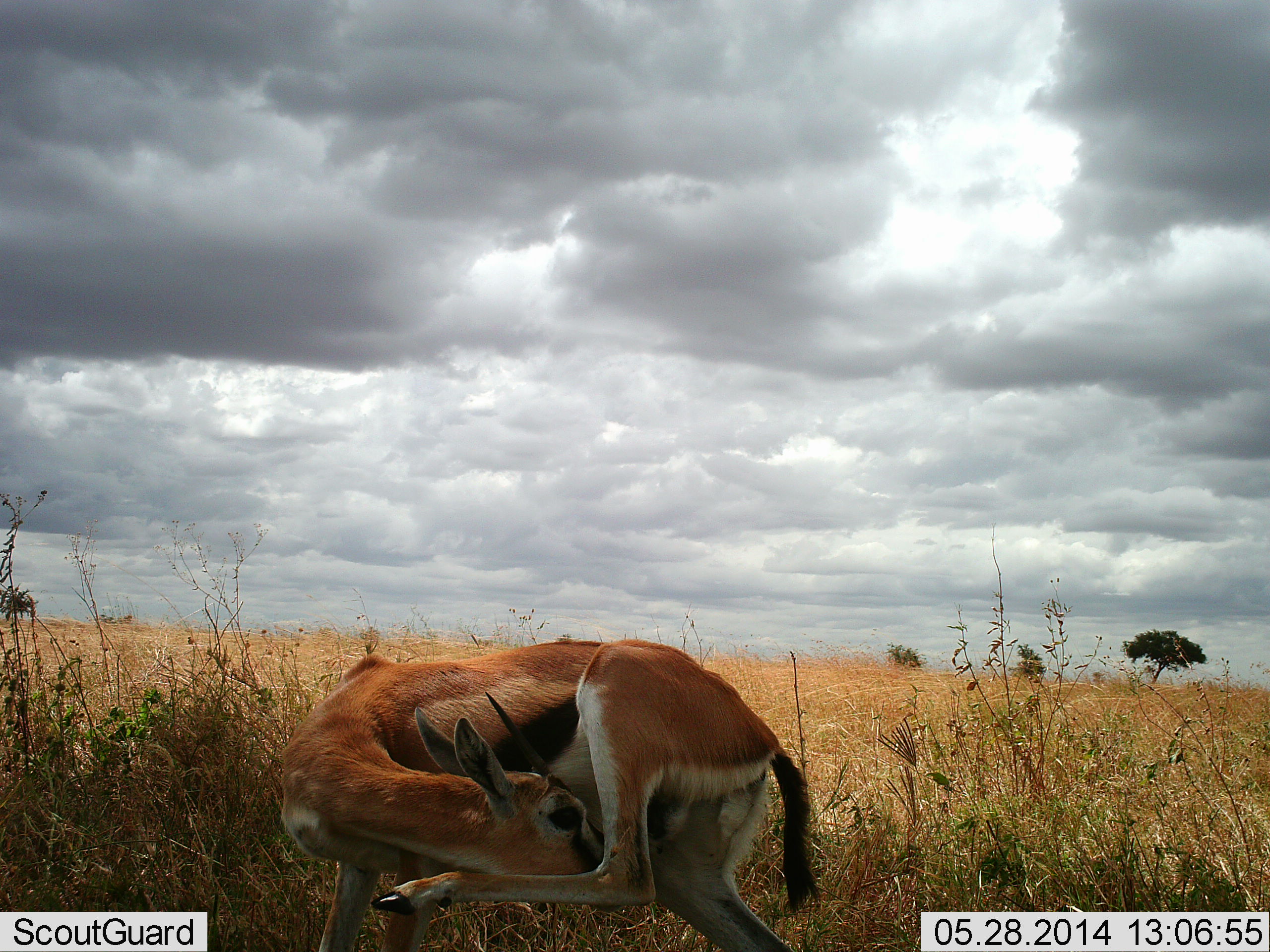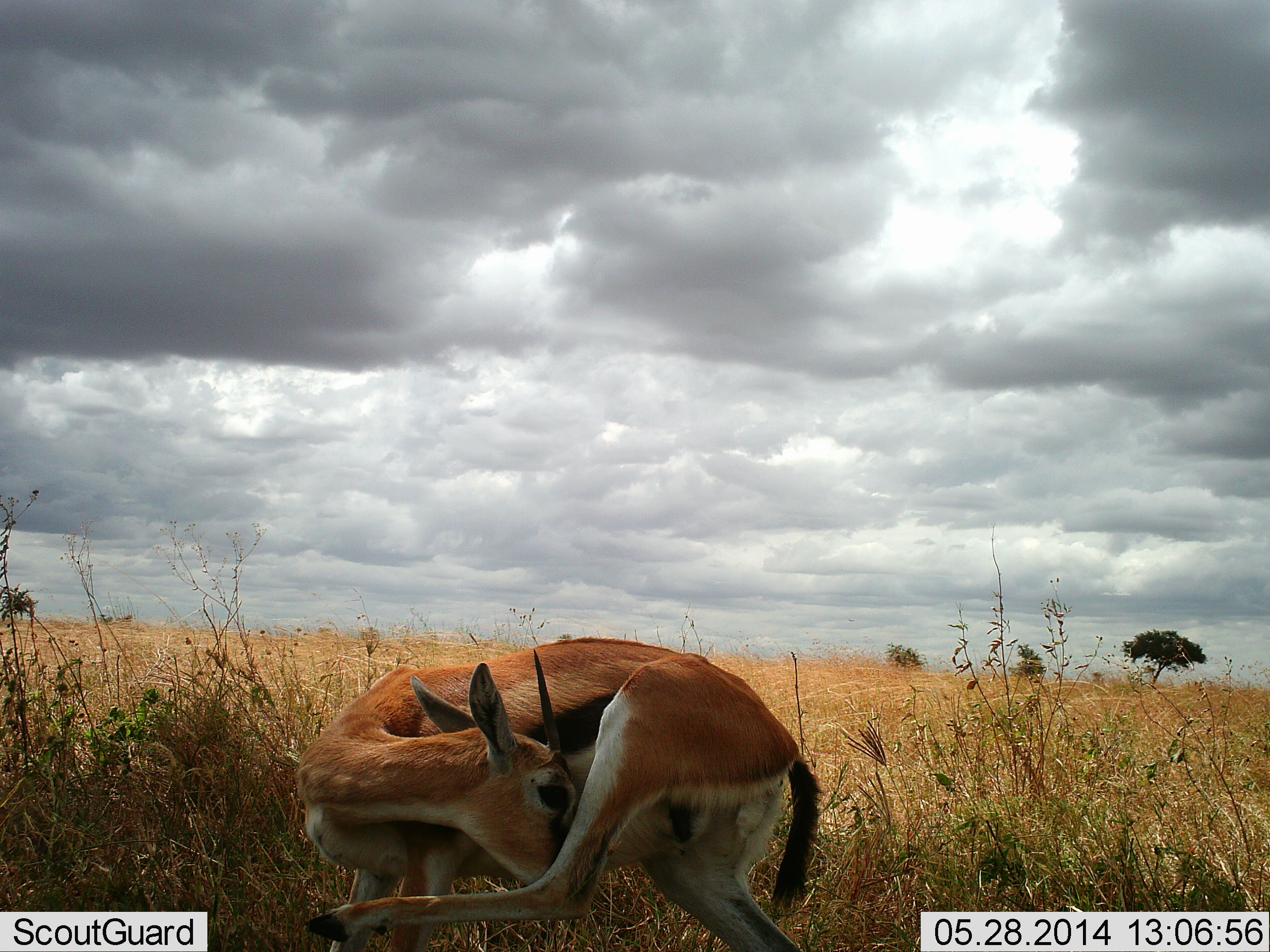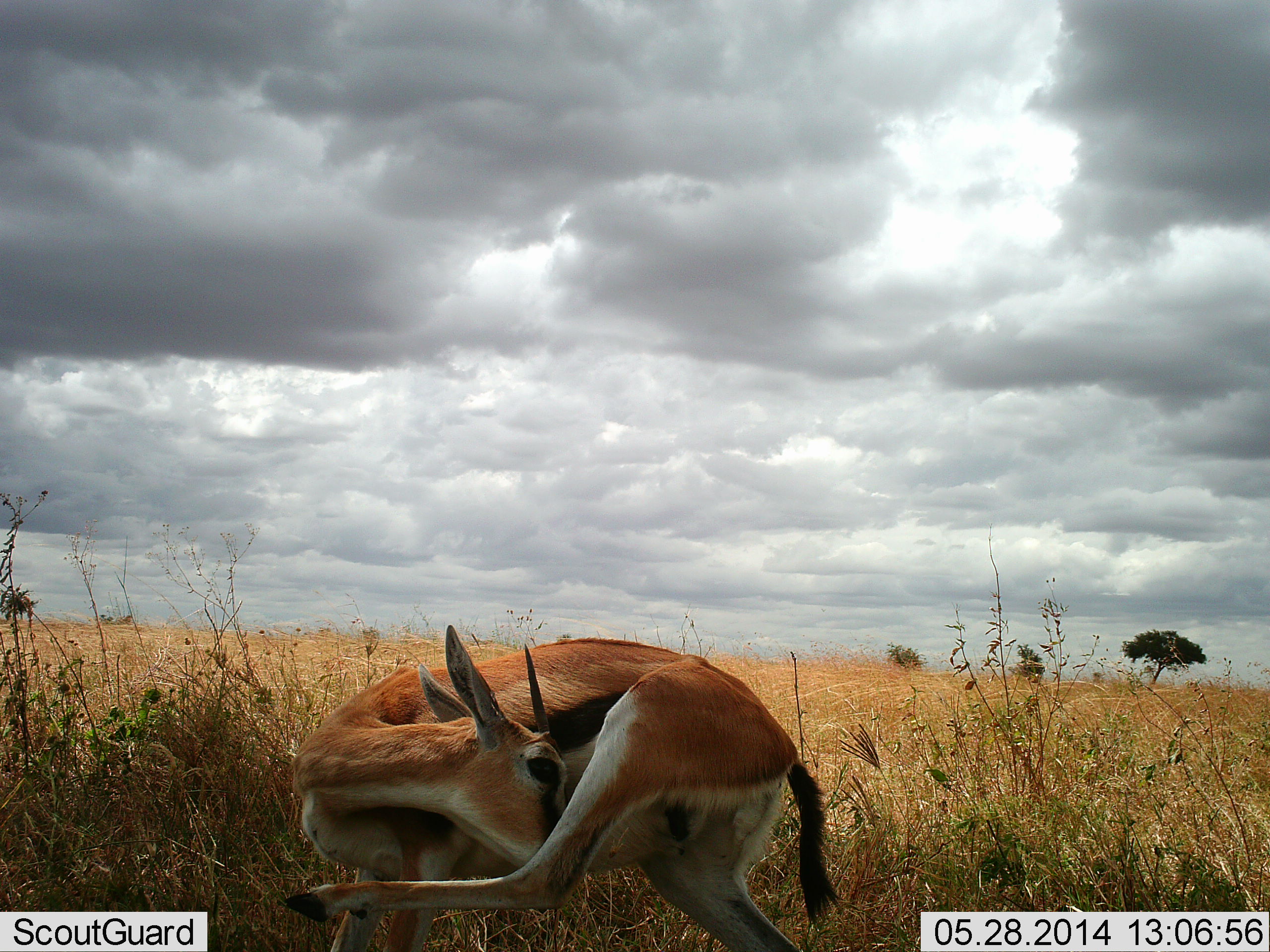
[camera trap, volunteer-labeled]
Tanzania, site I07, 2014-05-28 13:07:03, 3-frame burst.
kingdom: Animalia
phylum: Chordata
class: Mammalia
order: Artiodactyla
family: Bovidae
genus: Eudorcas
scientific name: Eudorcas thomsonii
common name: thomson's gazelle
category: gazellethomsons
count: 1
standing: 80%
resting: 0%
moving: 0%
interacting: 20%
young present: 0%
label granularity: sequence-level